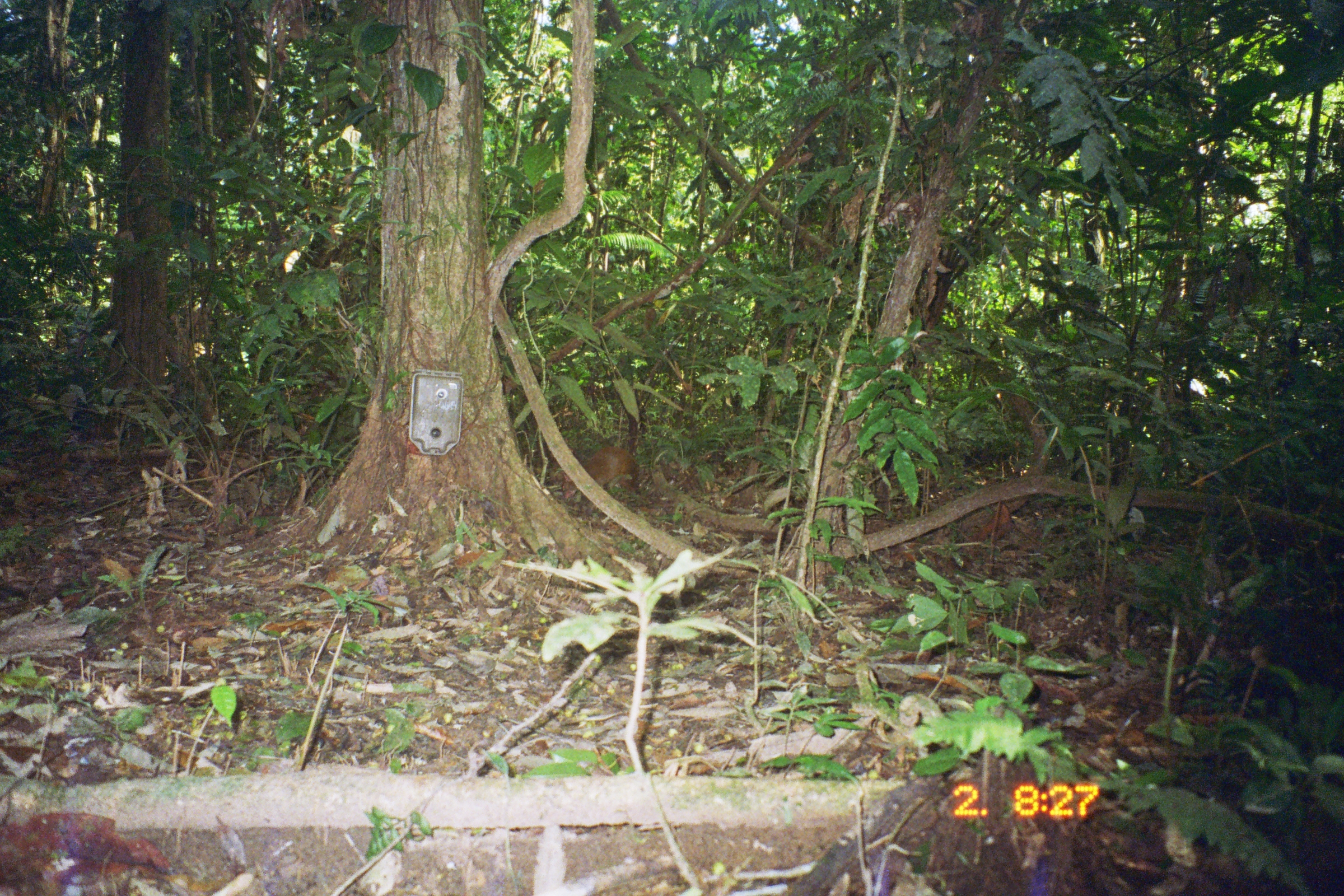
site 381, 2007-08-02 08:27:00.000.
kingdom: Animalia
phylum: Chordata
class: Mammalia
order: Rodentia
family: Dasyproctidae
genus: Dasyprocta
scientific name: Dasyprocta punctata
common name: central american agouti